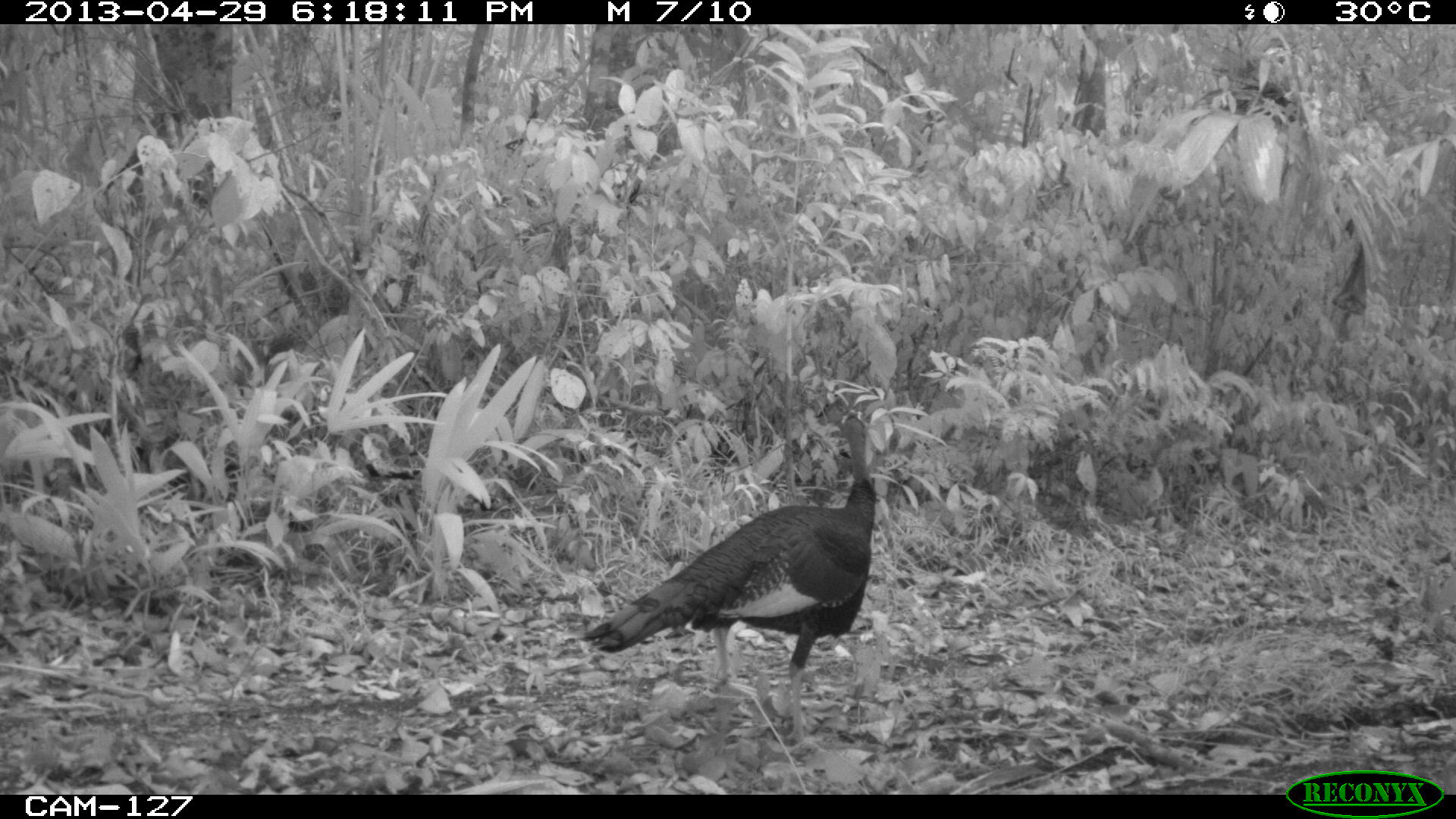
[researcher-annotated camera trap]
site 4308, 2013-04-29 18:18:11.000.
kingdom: Animalia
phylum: Chordata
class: Aves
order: Galliformes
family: Phasianidae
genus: Meleagris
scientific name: Meleagris ocellata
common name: ocellated turkey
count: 1